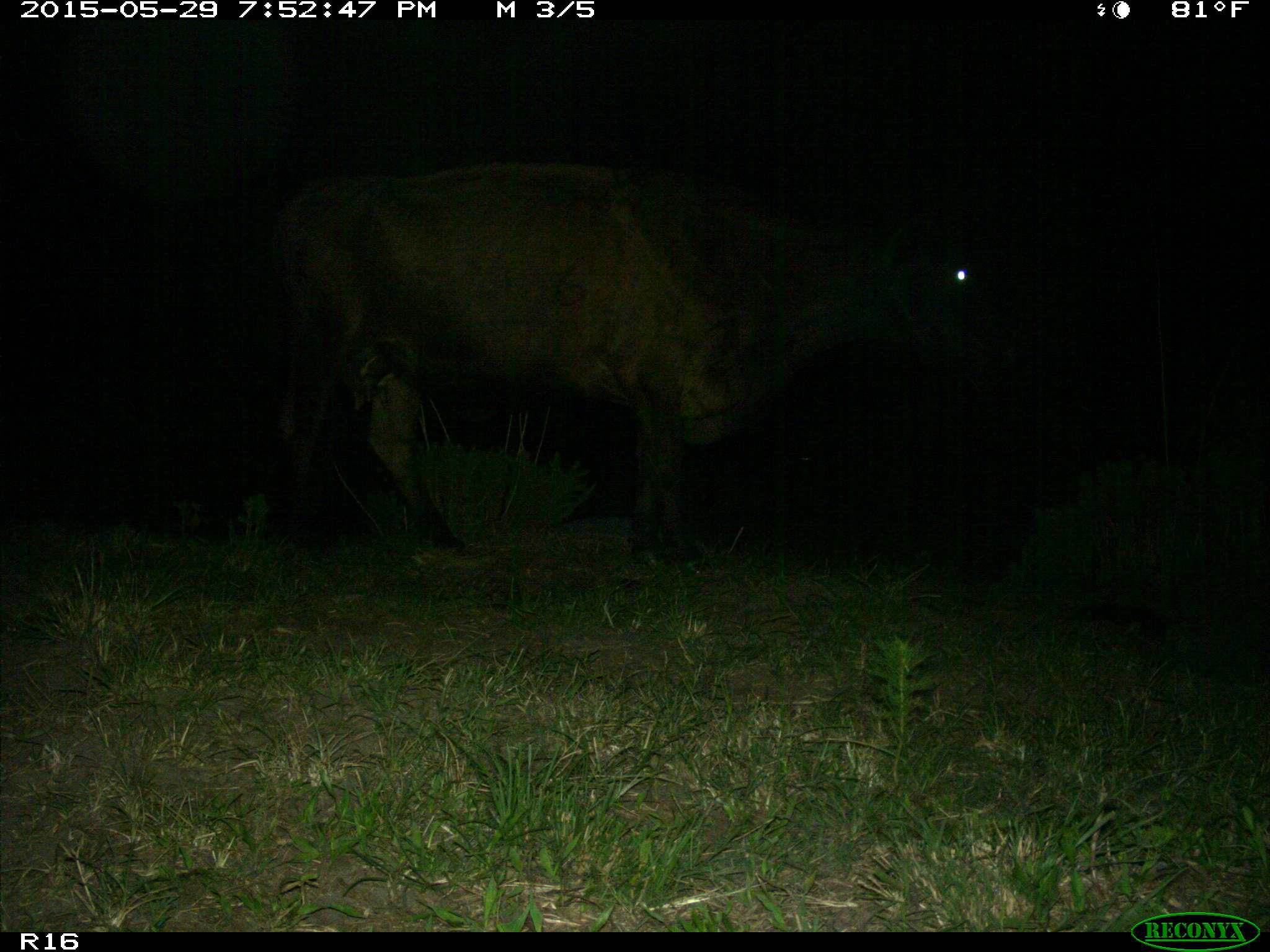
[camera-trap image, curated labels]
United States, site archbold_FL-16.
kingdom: Animalia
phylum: Chordata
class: Mammalia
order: Artiodactyla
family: Bovidae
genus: Bos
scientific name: Bos taurus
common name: domestic cow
Bos taurus (domestic cow).